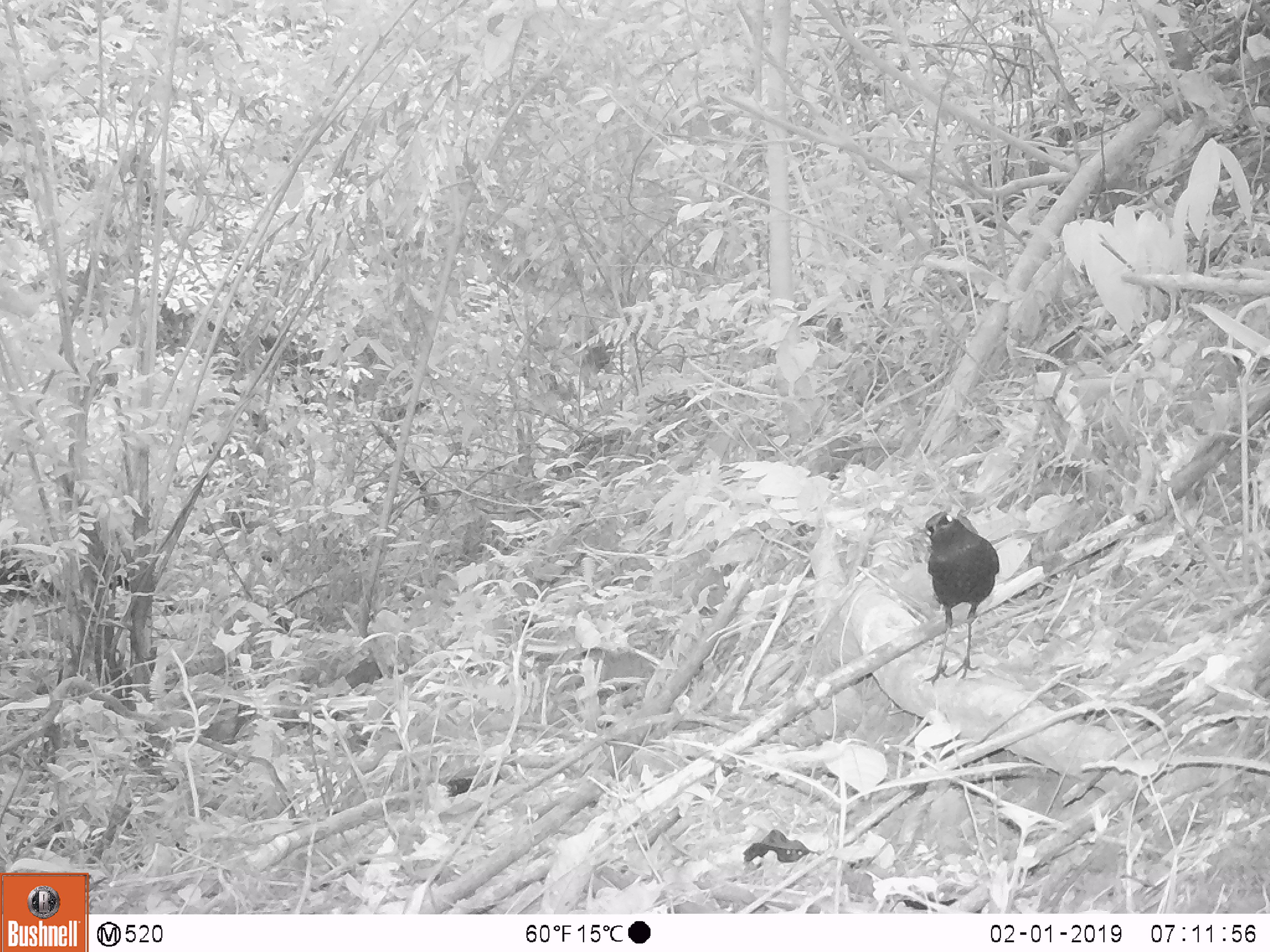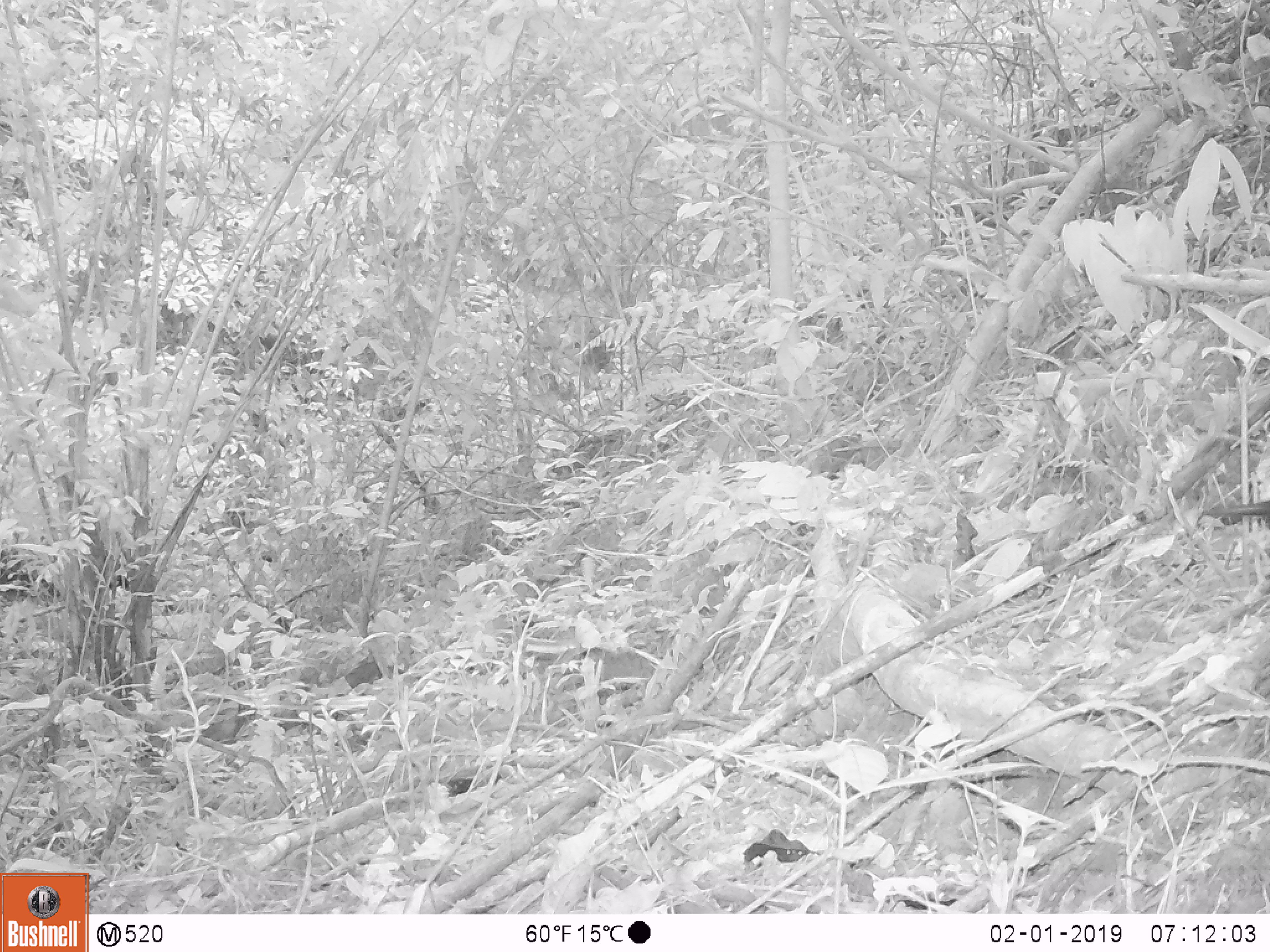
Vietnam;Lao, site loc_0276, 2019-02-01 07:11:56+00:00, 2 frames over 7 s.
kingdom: Animalia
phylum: Chordata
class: Aves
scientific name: Aves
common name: bird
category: unidentified bird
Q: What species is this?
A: Unidentified bird (bird) (Aves).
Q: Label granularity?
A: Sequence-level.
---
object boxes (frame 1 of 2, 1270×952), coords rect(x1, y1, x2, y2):
unidentified bird: rect(921, 511, 1000, 685)